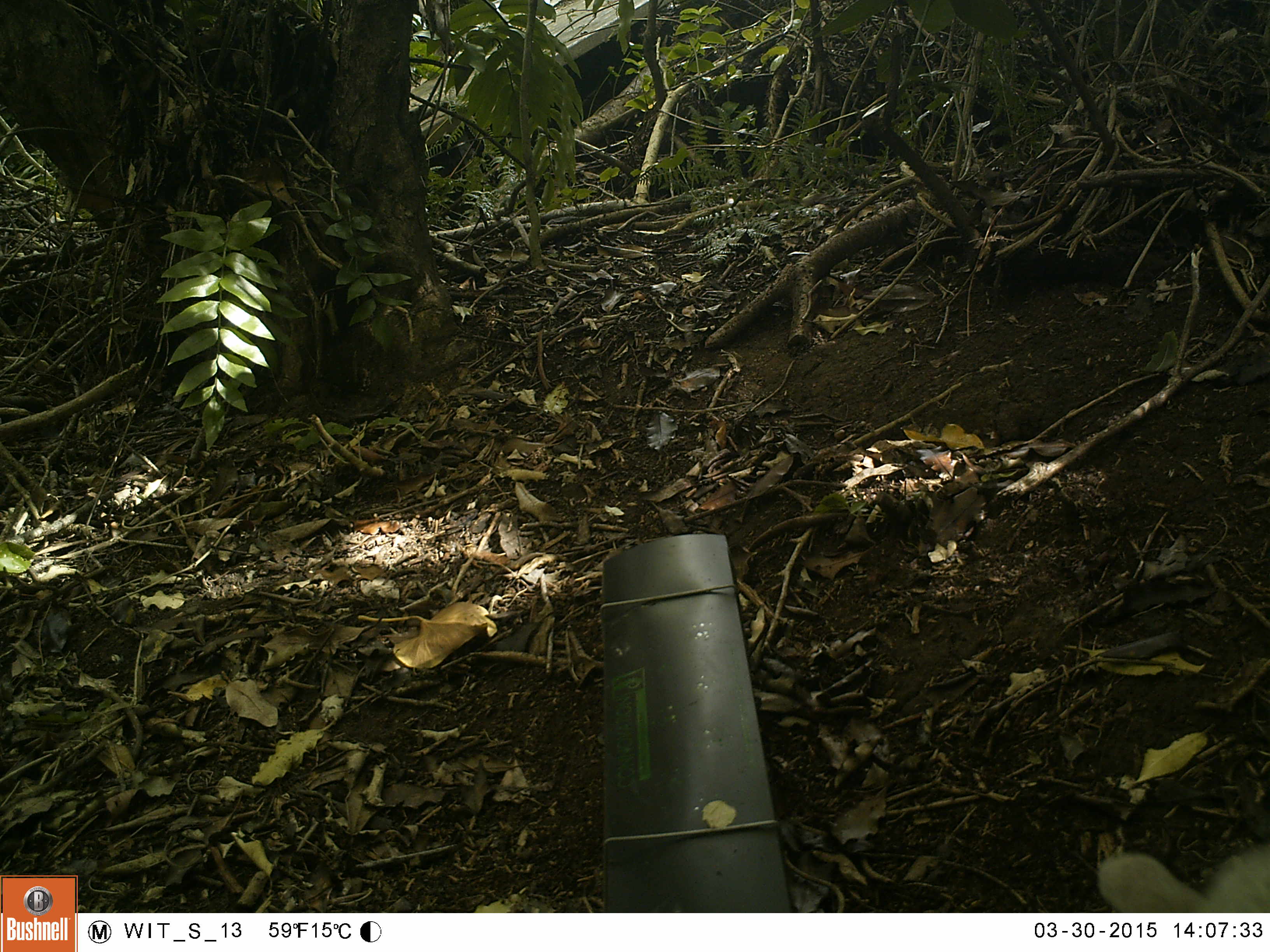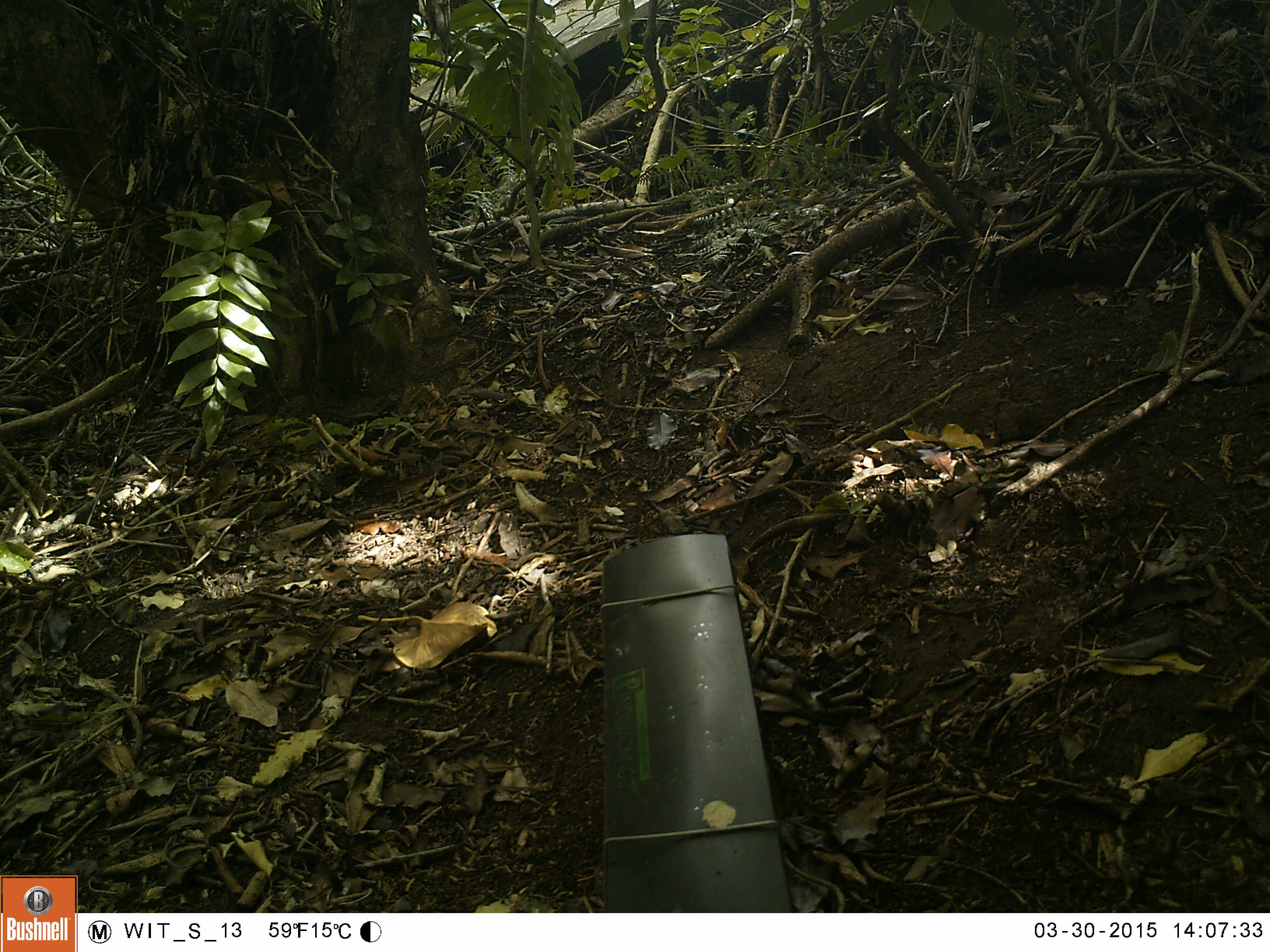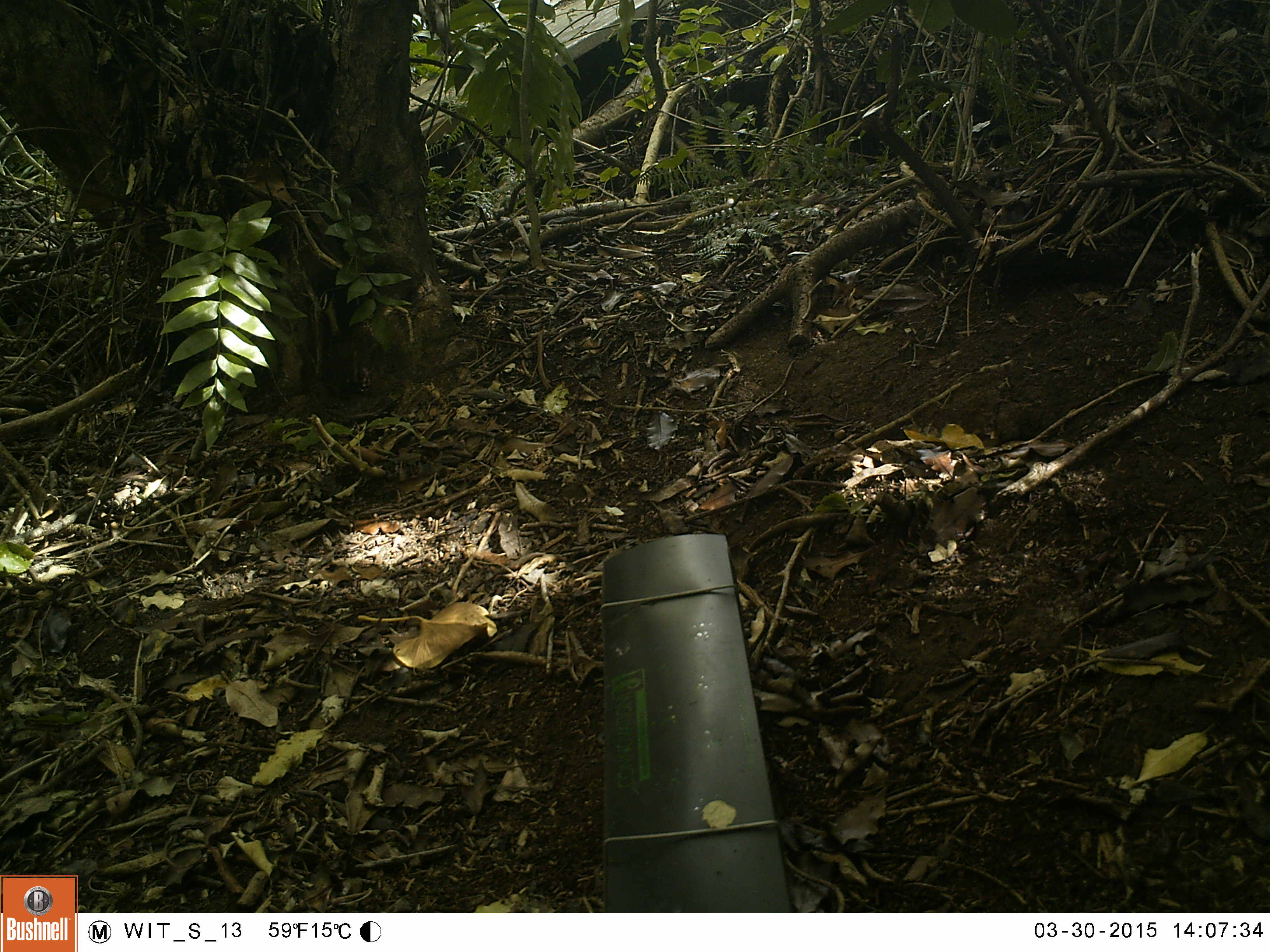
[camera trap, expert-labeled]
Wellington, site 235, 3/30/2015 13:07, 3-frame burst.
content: unidentified animal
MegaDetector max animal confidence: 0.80